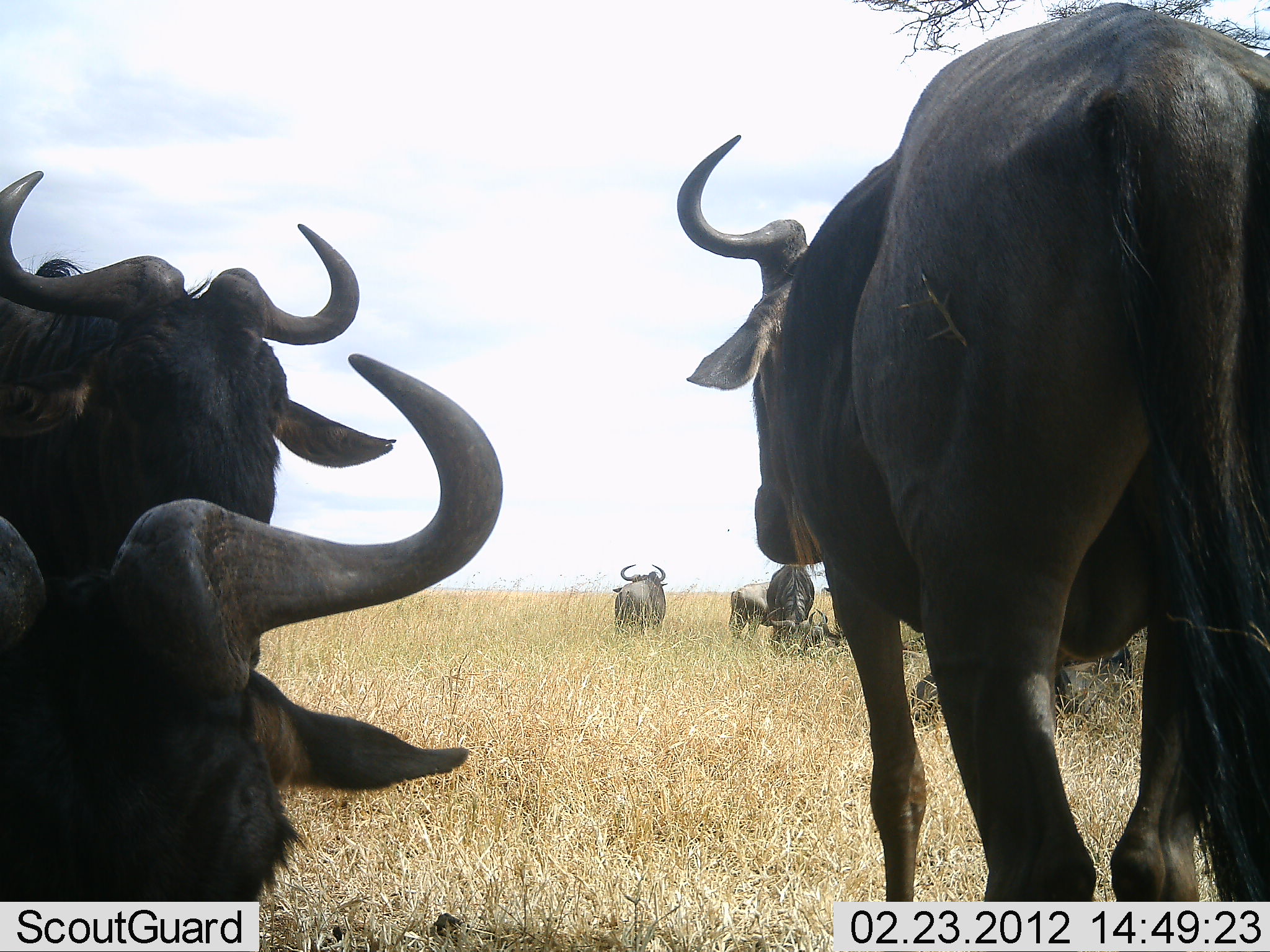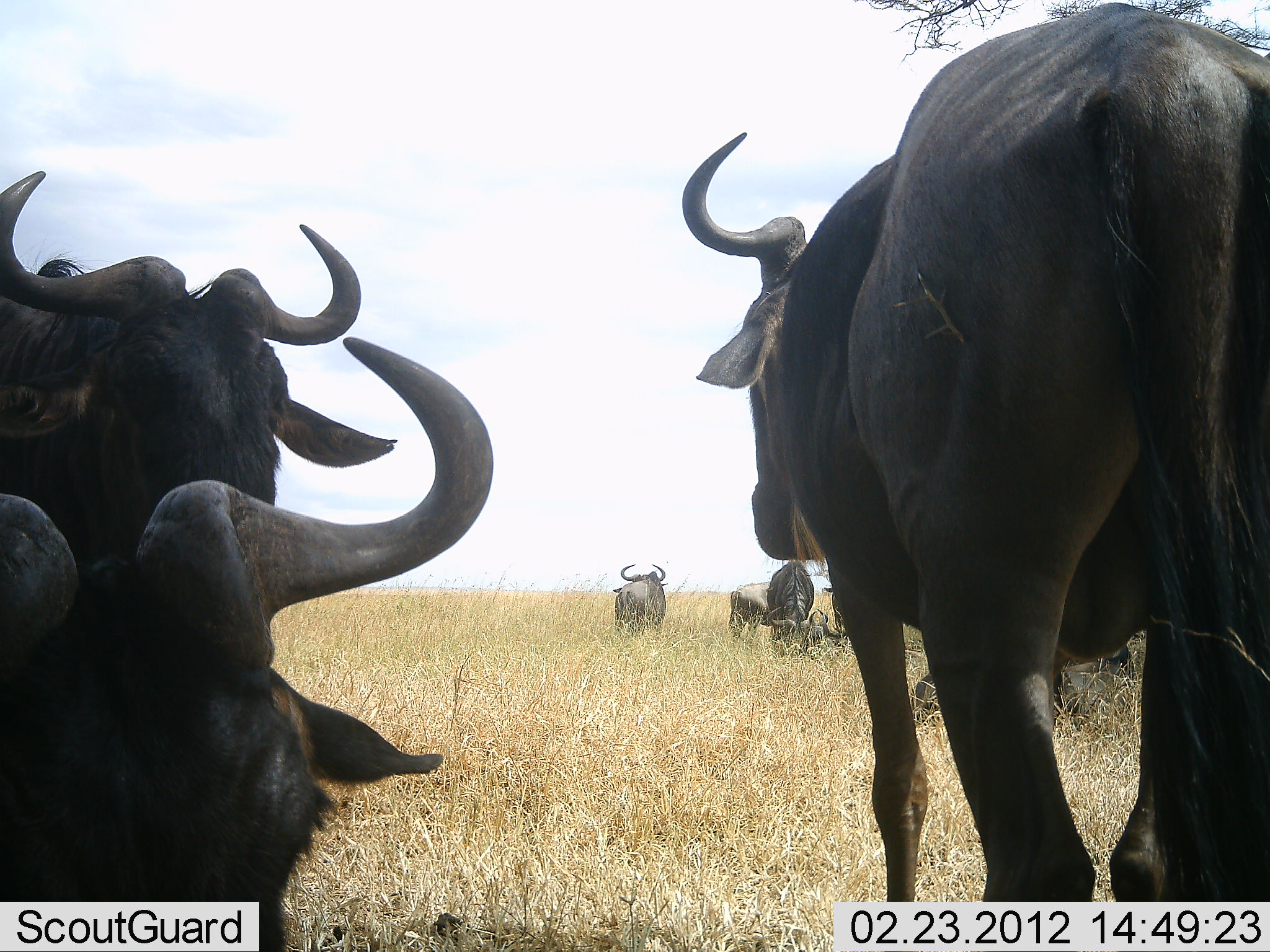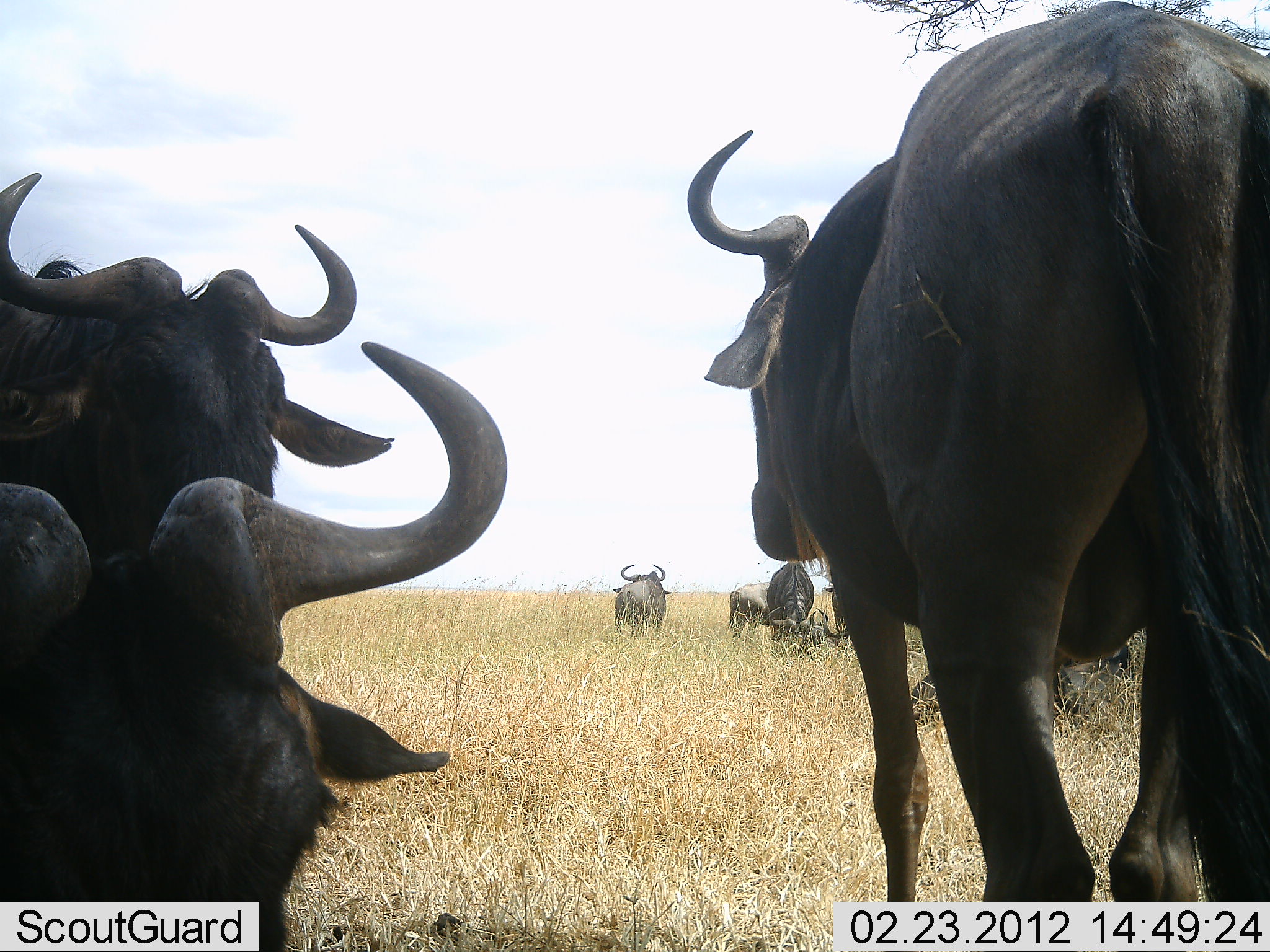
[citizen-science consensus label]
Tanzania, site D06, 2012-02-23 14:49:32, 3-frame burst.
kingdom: Animalia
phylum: Chordata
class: Mammalia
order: Artiodactyla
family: Bovidae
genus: Connochaetes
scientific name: Connochaetes taurinus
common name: blue wildebeest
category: wildebeest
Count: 7.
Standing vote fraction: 91%.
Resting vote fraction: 78%.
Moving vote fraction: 0%.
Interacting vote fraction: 0%.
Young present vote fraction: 9%.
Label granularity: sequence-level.